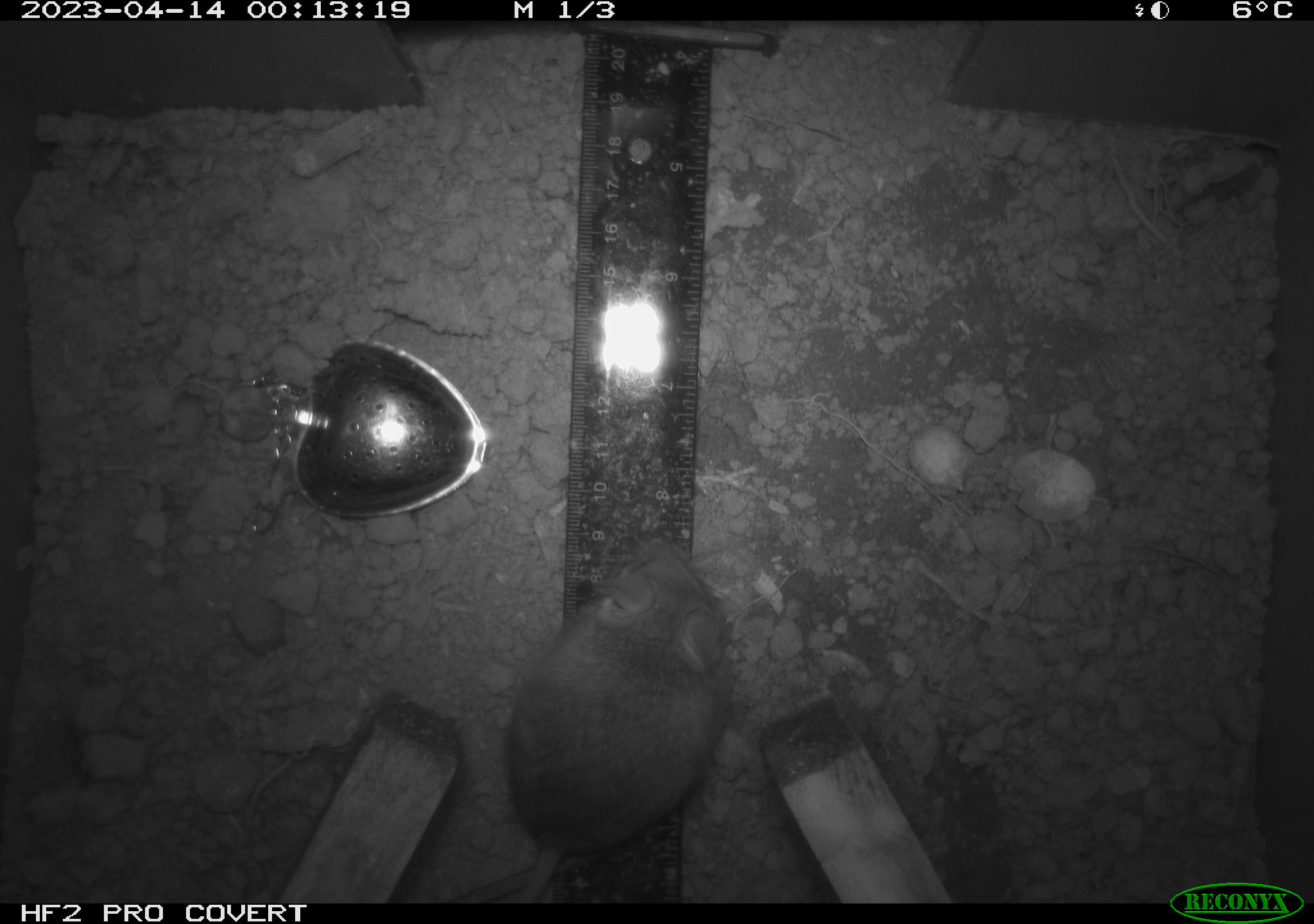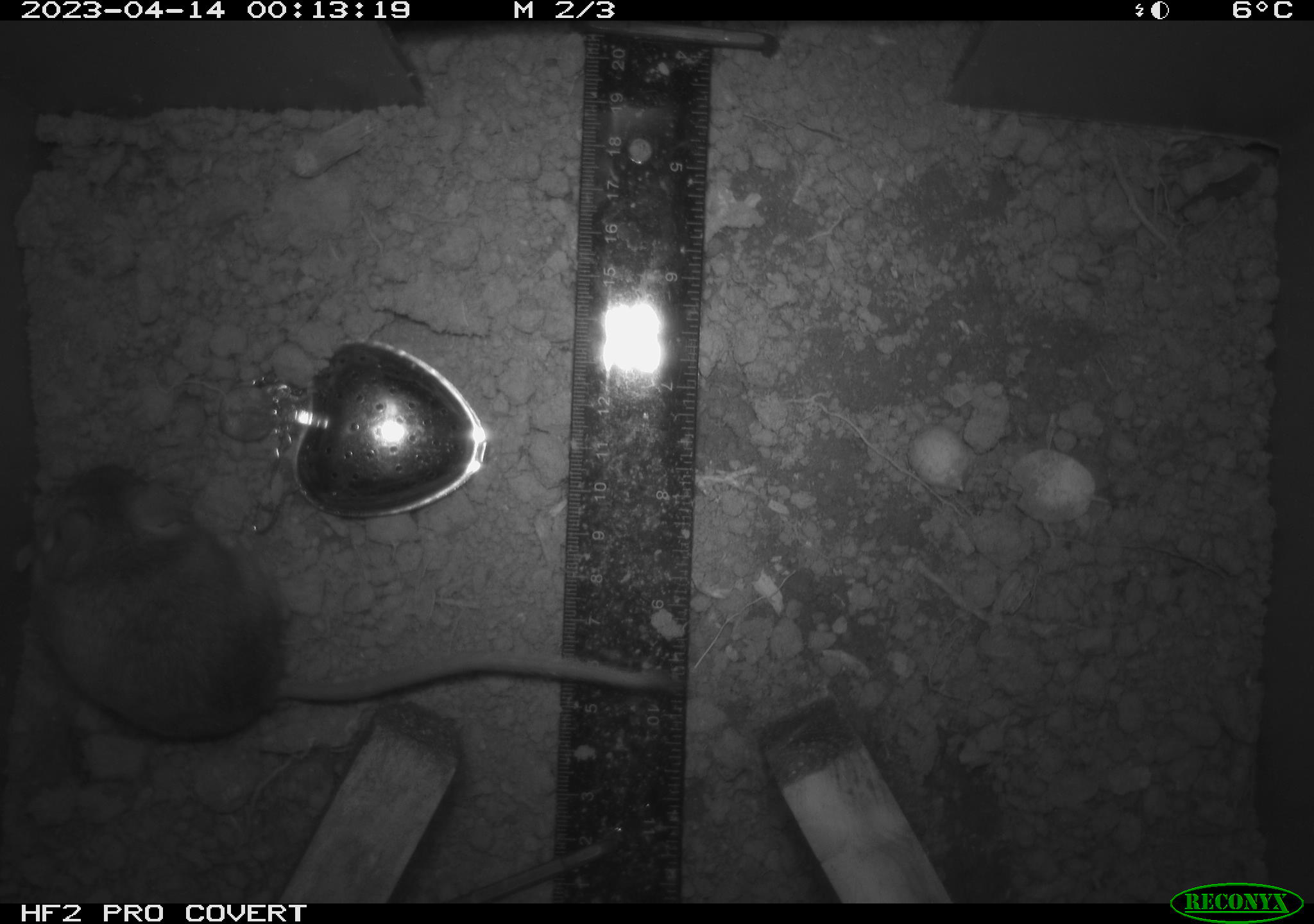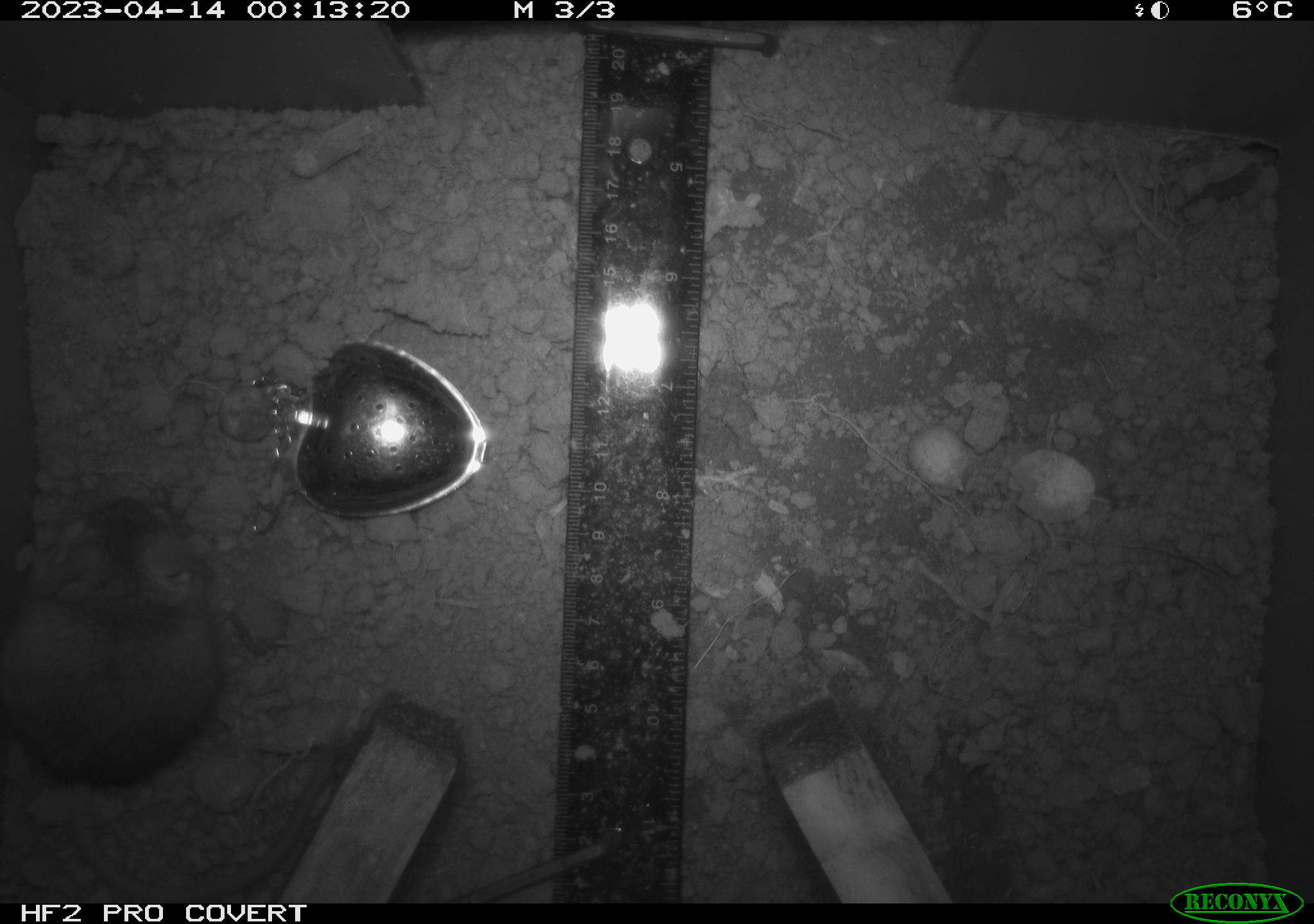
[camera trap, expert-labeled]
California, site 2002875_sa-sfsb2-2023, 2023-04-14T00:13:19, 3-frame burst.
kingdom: Animalia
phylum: Chordata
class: Mammalia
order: Rodentia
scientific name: Rodentia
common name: mouse species